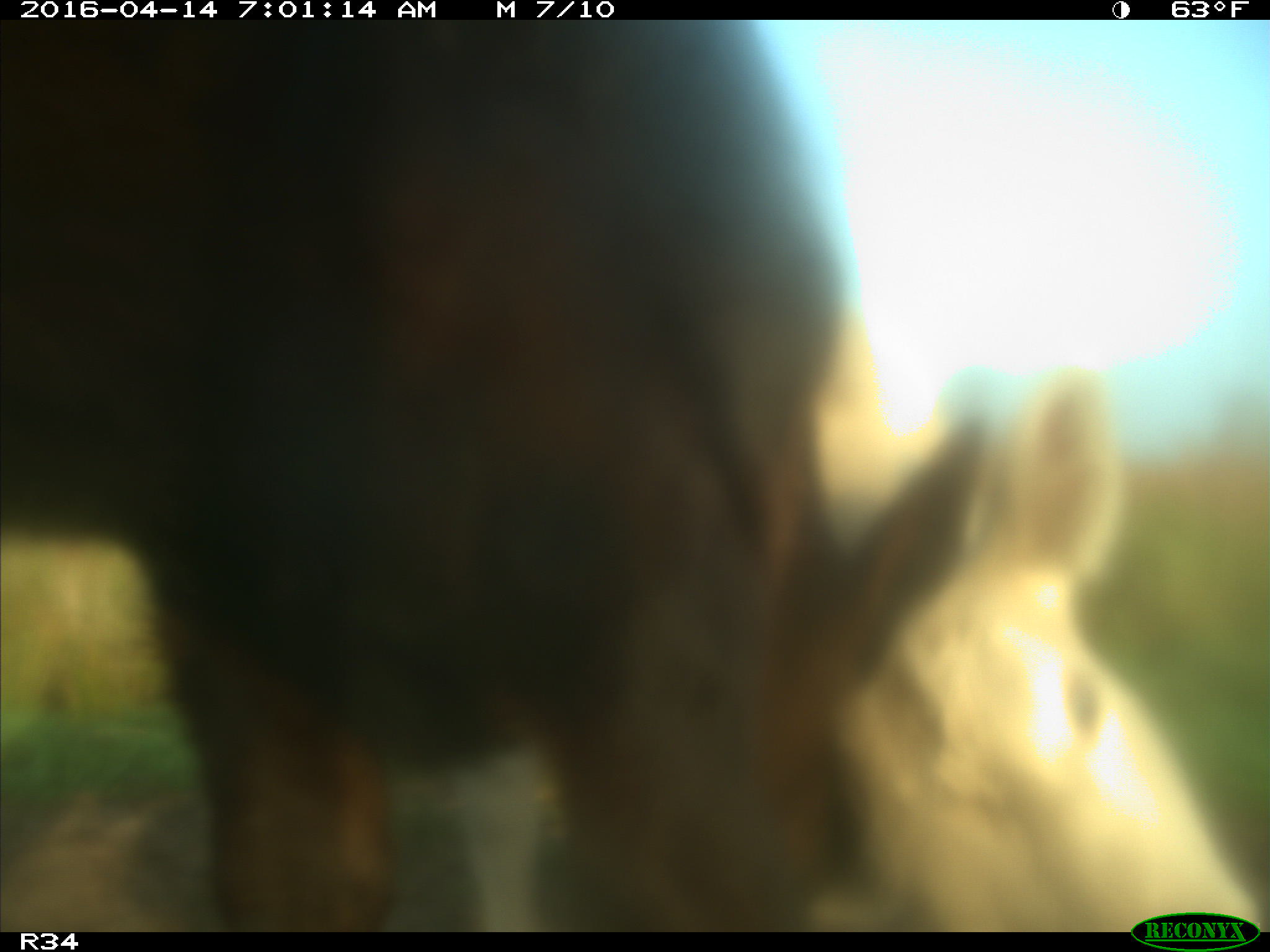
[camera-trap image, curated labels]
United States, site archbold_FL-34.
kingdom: Animalia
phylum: Chordata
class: Mammalia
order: Artiodactyla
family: Bovidae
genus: Bos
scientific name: Bos taurus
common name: domestic cow